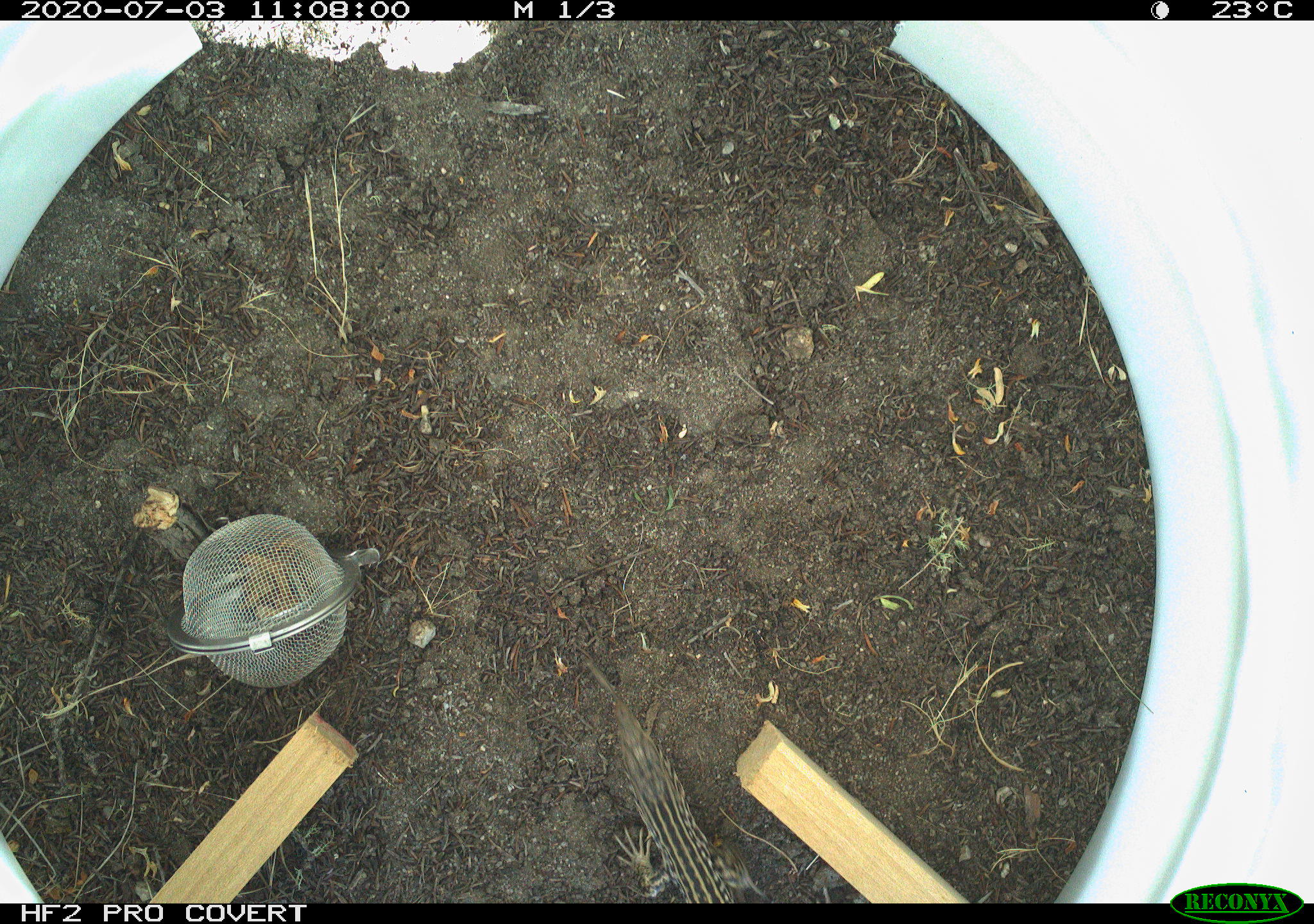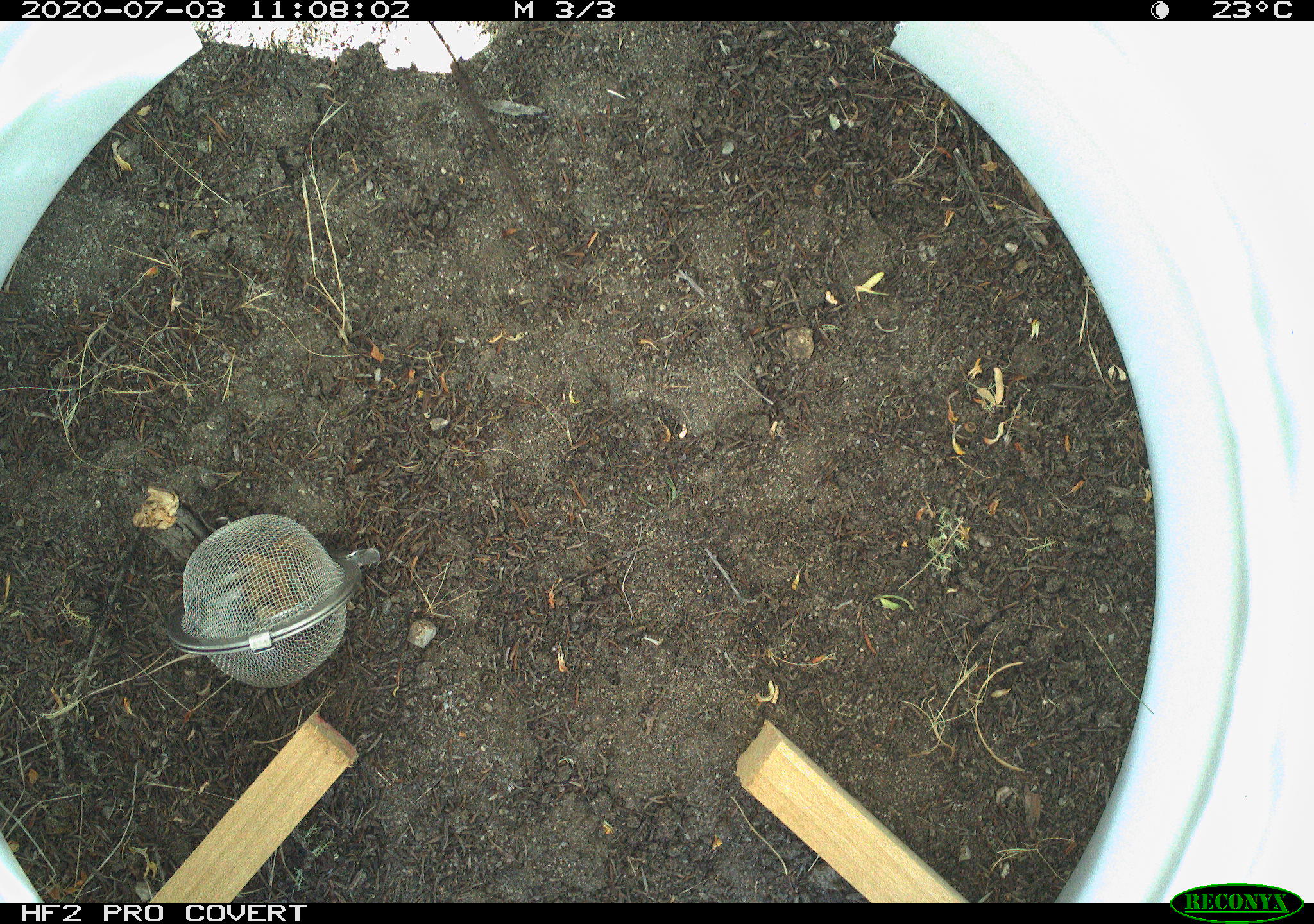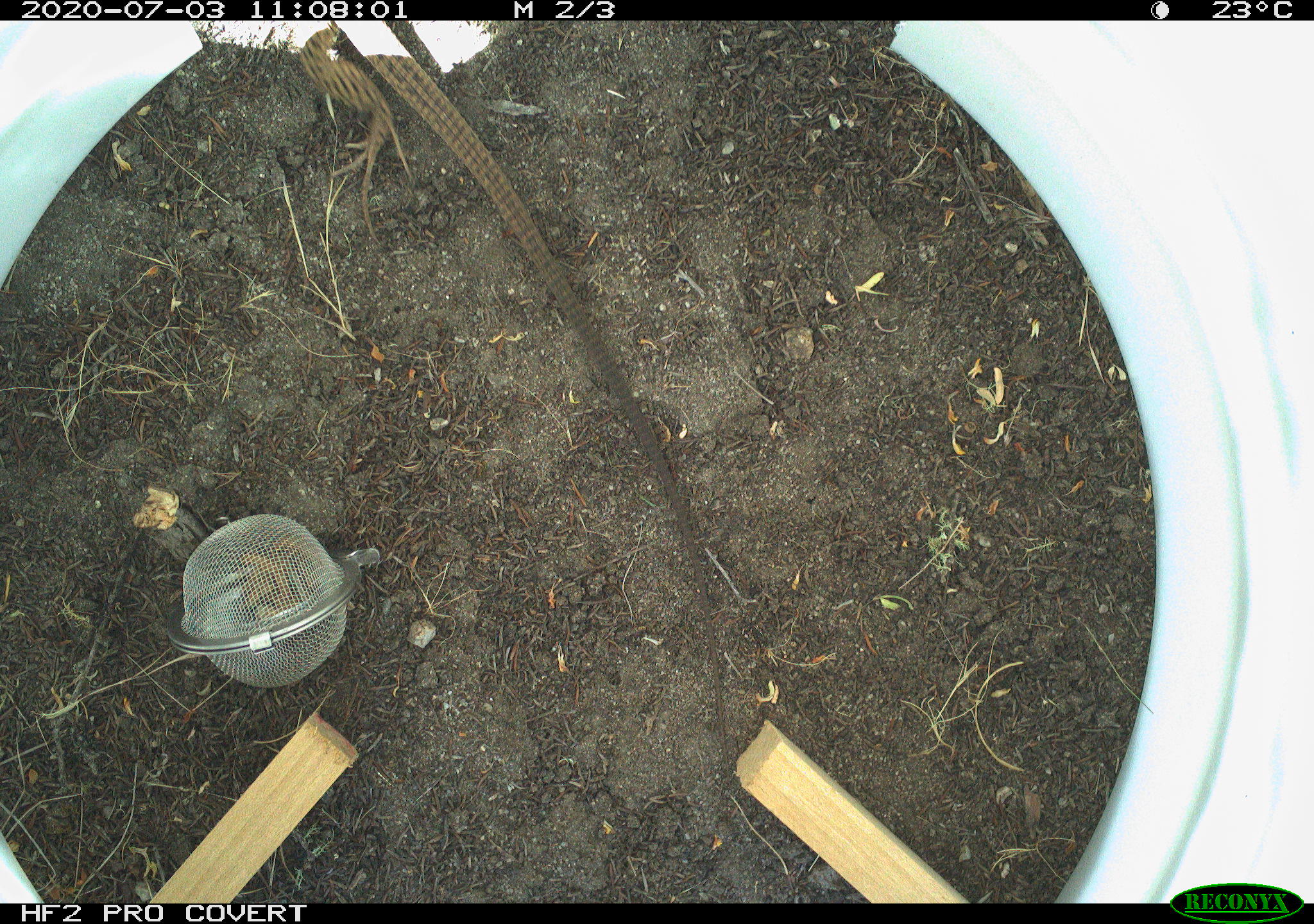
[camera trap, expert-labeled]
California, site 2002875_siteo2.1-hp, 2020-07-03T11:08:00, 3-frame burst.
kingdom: Animalia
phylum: Chordata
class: Reptilia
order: Squamata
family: Teiidae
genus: Aspidoscelis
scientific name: Aspidoscelis tigris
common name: western whiptail